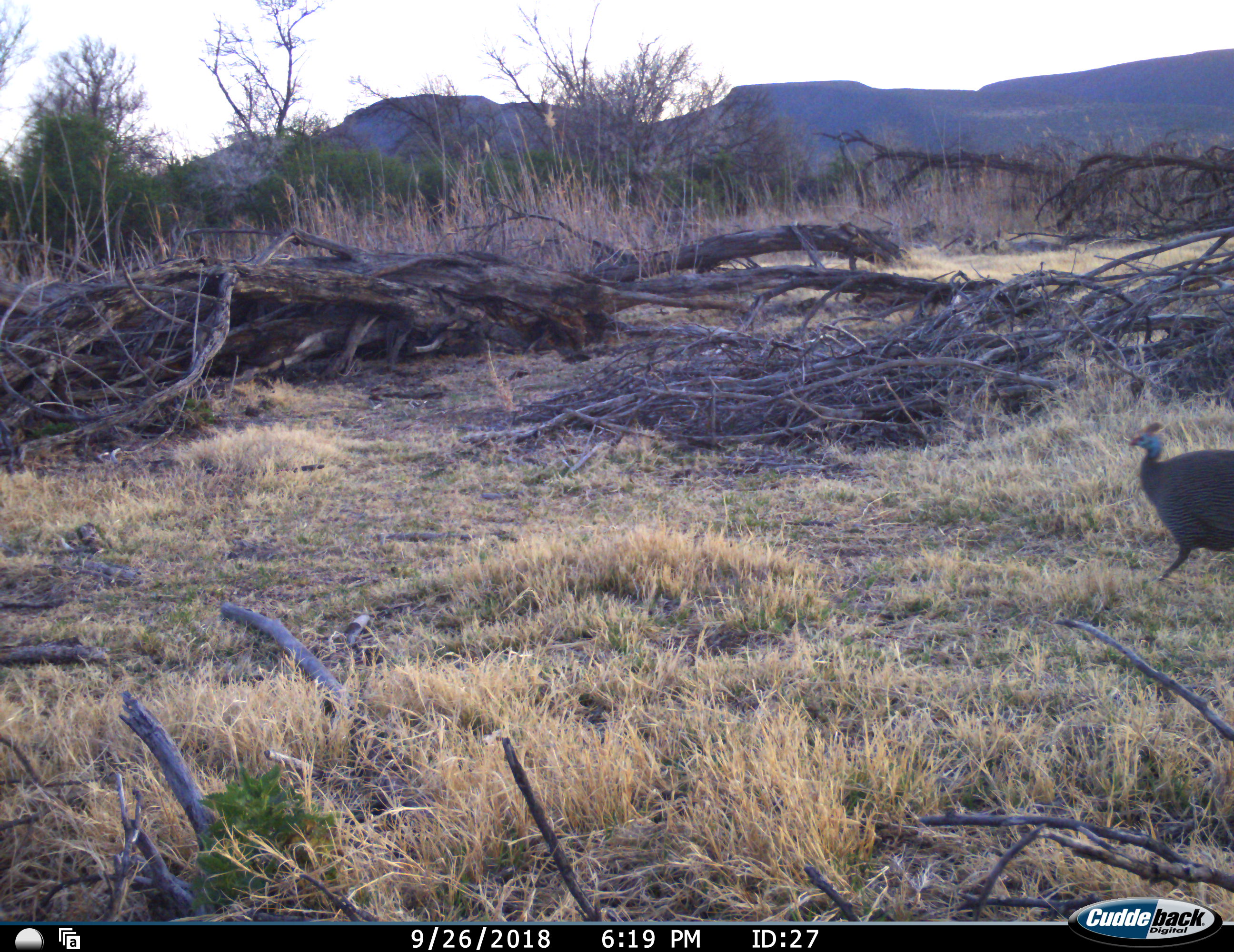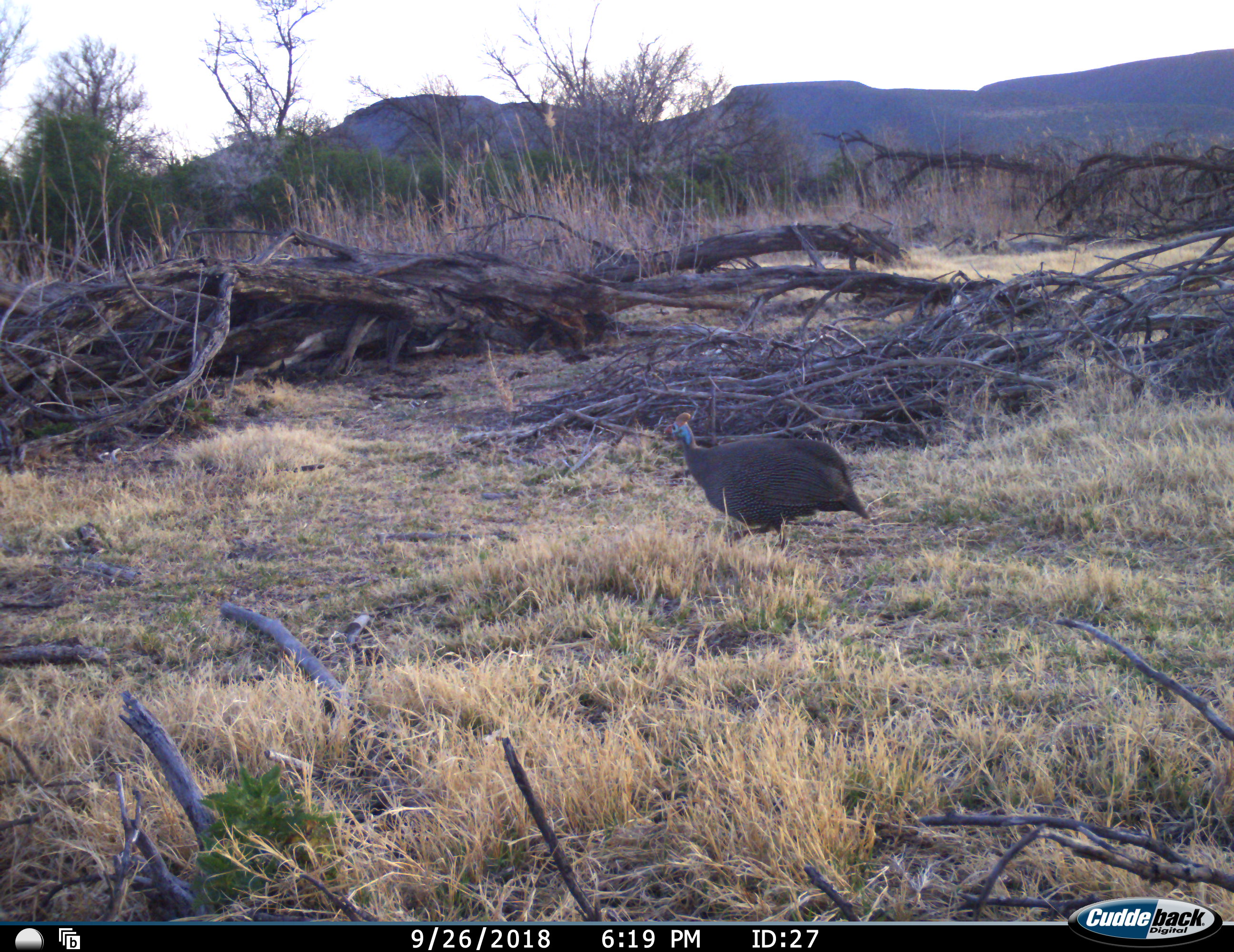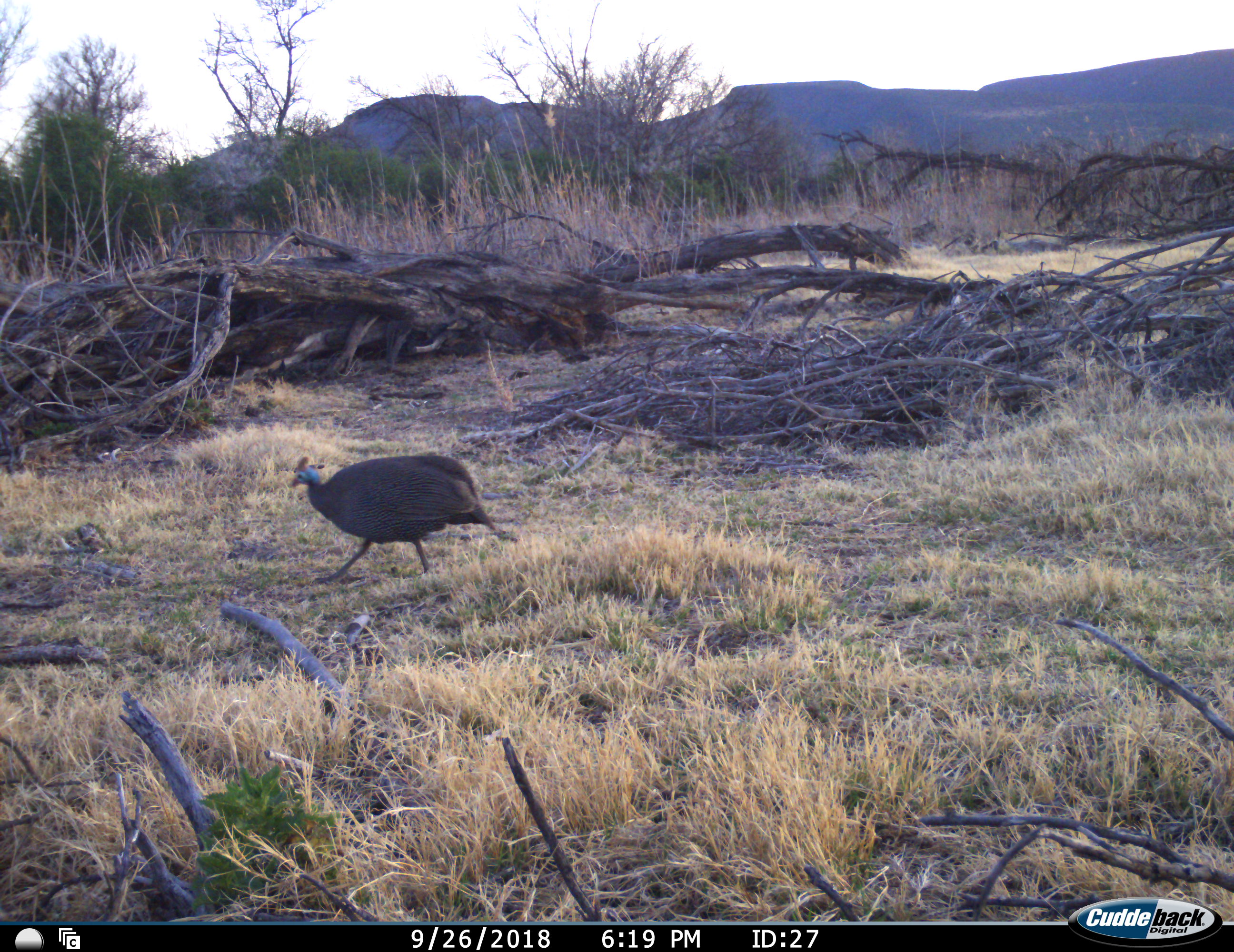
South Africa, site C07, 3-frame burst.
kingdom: Animalia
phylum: Chordata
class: Aves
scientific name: Aves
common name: bird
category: birdother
Birdother (bird) (Aves), count 1. Behavior (volunteer vote fractions): standing 0%, resting 0%, moving 100%, interacting 0%. Young present (vote fraction): 0%. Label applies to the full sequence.